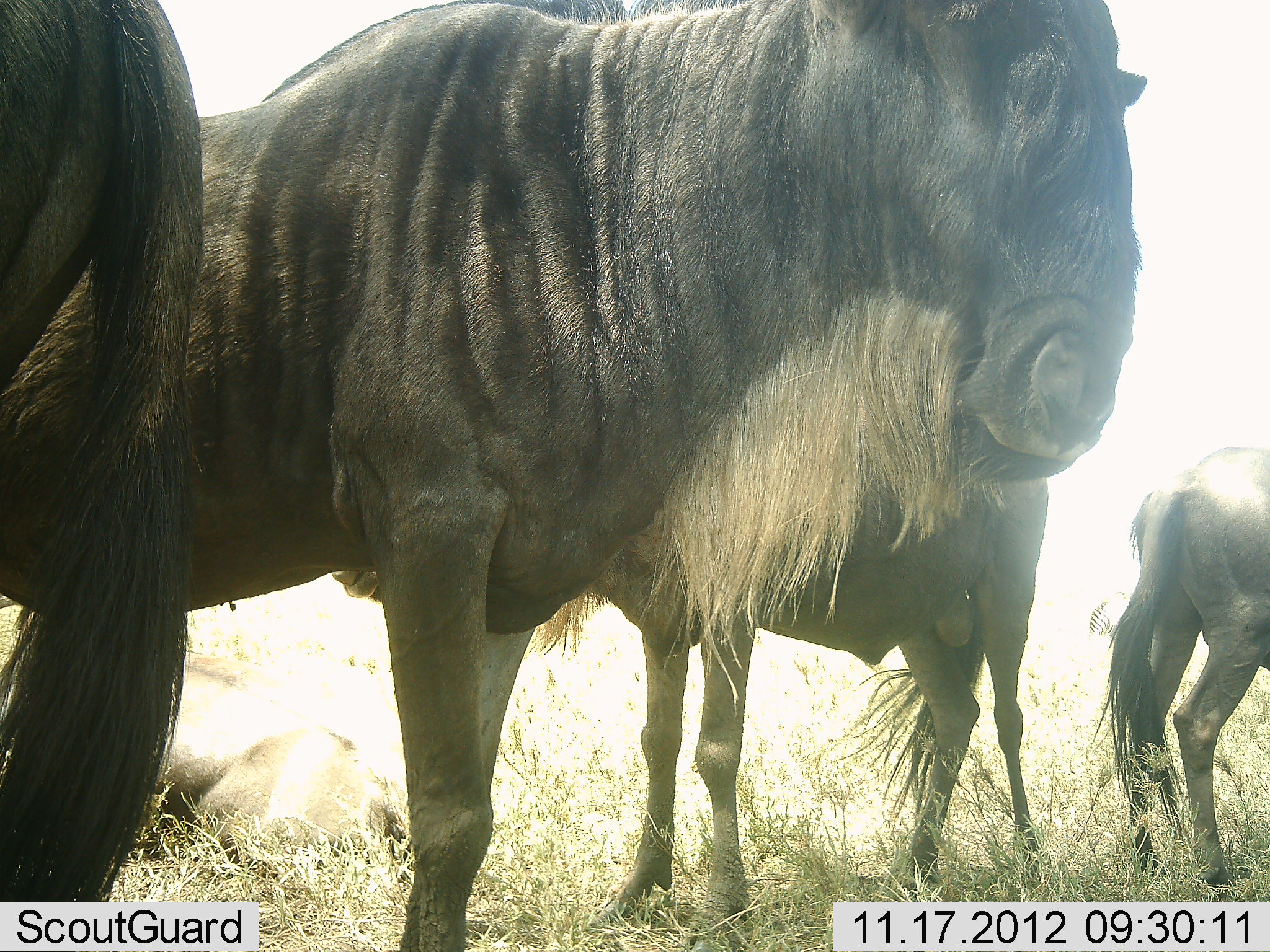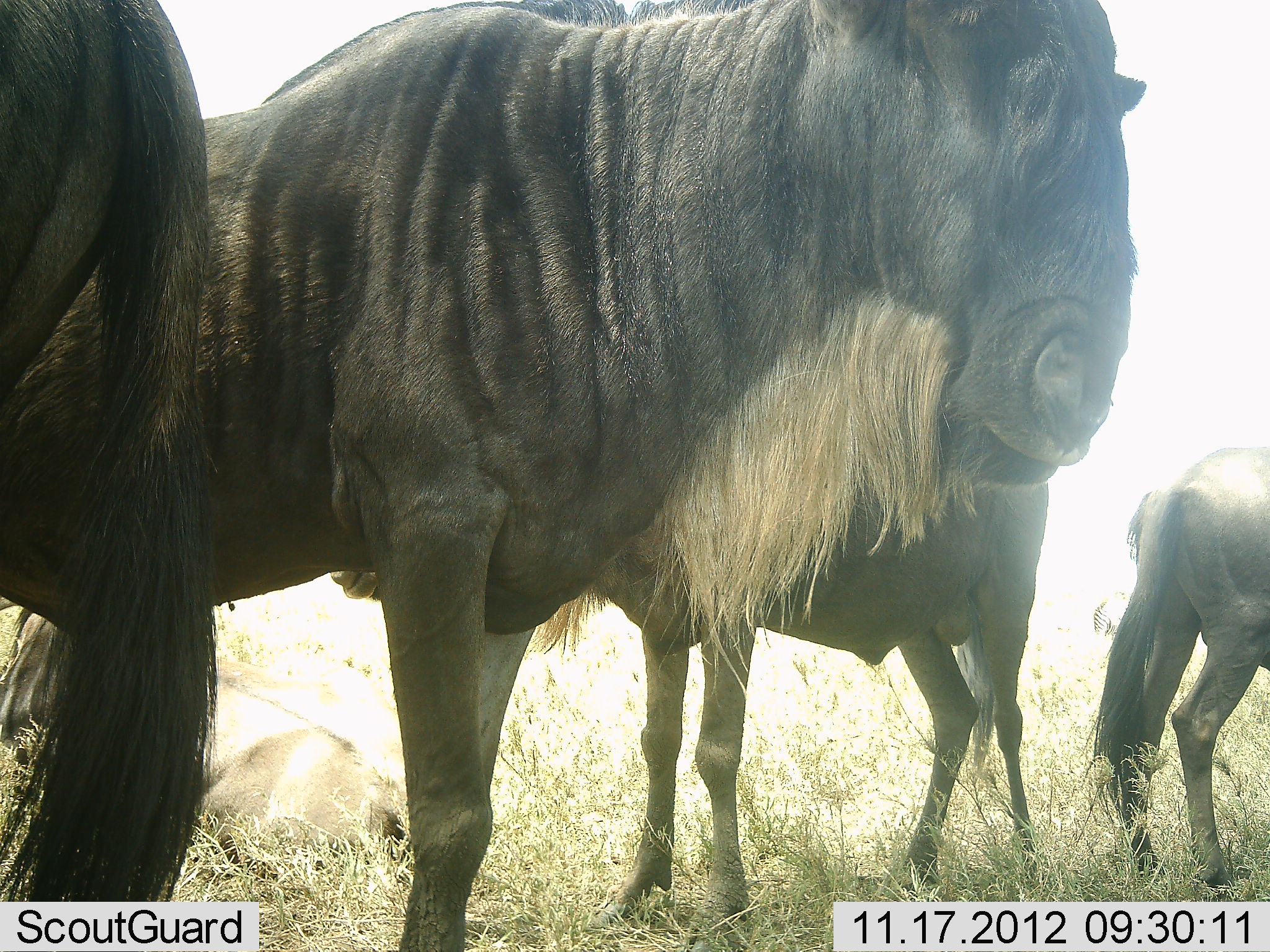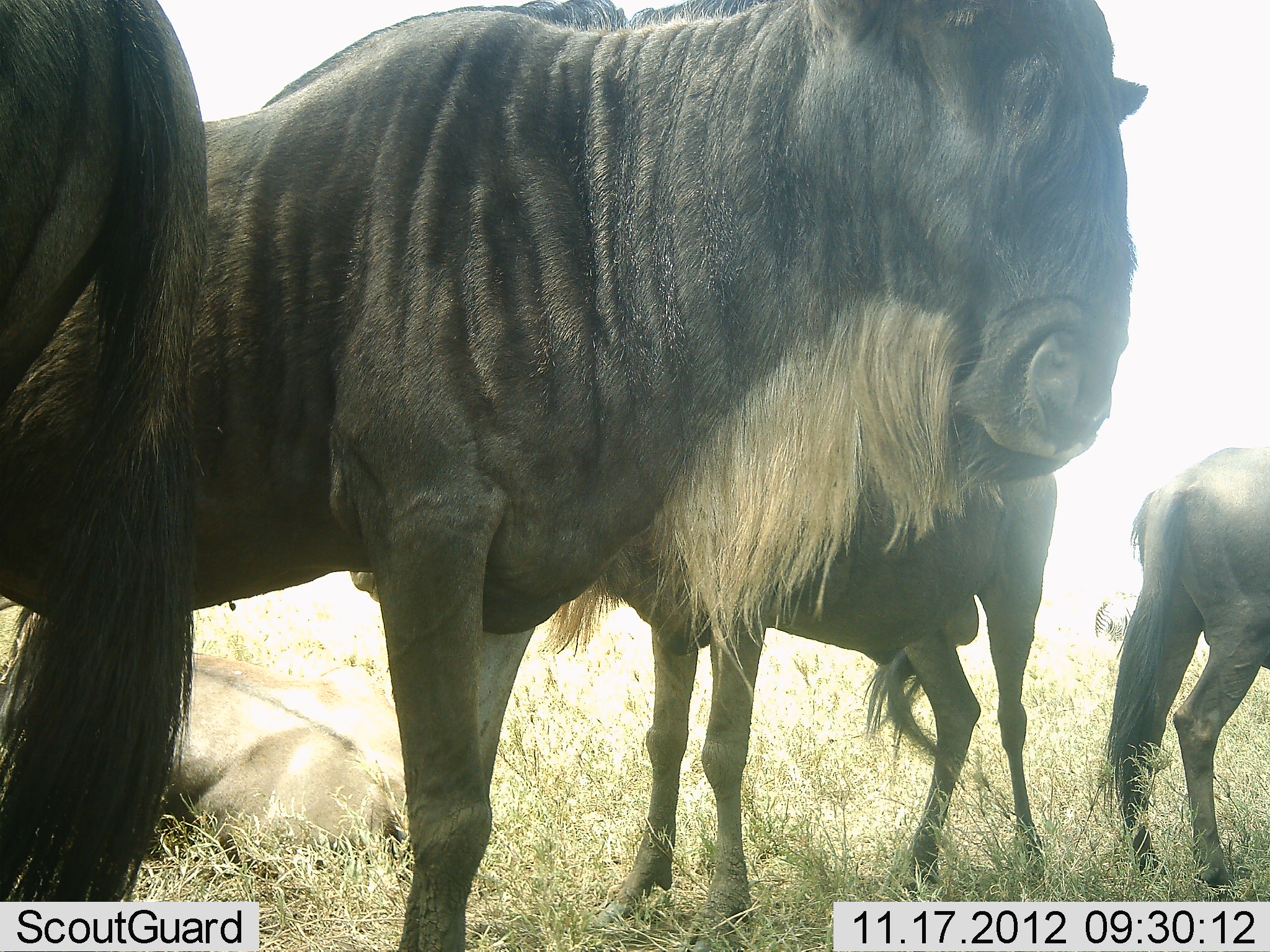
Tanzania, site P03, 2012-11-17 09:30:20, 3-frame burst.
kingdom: Animalia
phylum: Chordata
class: Mammalia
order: Artiodactyla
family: Bovidae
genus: Connochaetes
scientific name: Connochaetes taurinus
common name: blue wildebeest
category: wildebeest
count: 4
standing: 100%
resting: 36%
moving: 0%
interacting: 0%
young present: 9%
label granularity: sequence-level